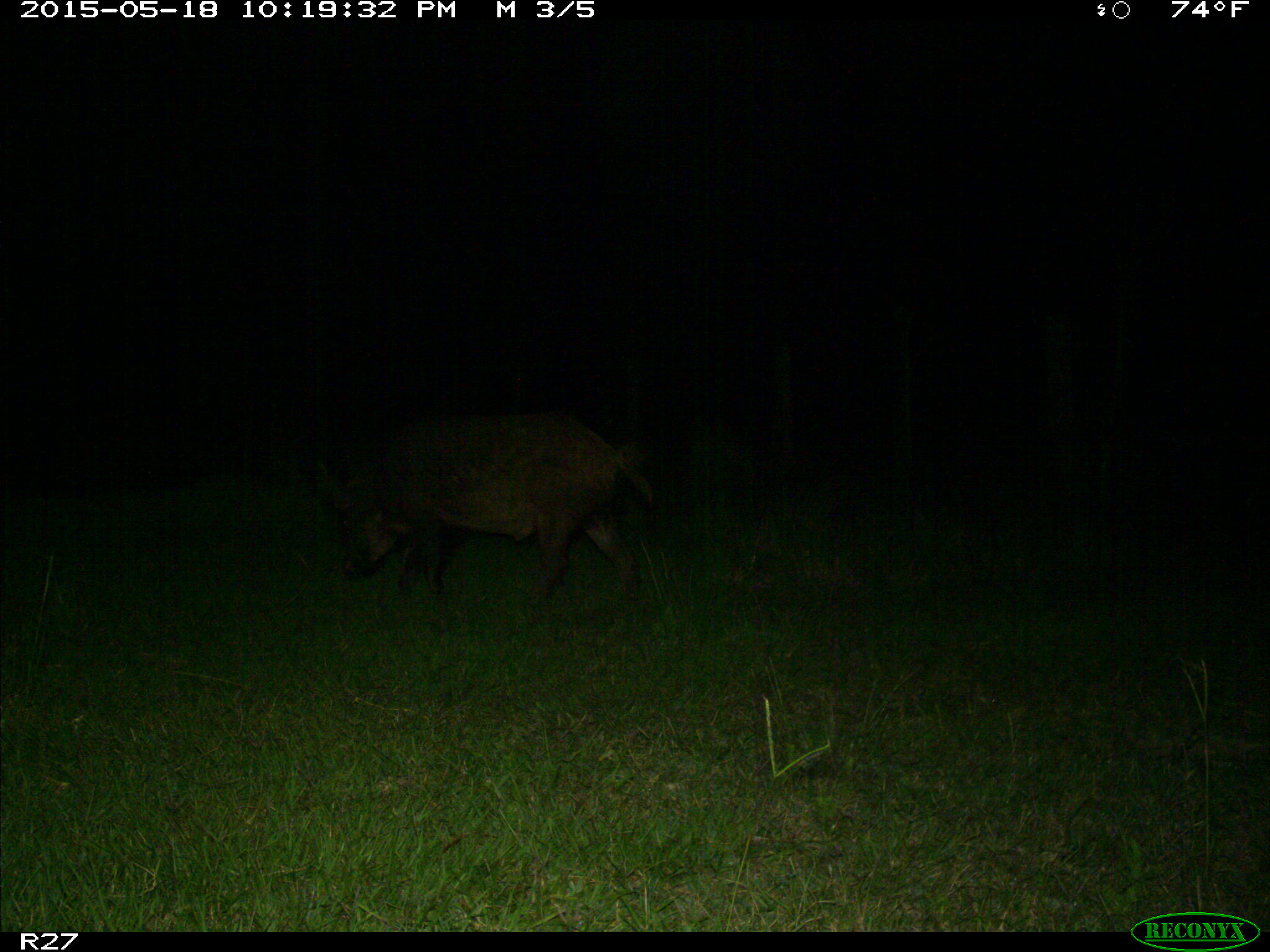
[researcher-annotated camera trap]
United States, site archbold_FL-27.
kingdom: Animalia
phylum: Chordata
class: Mammalia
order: Artiodactyla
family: Suidae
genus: Sus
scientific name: Sus scrofa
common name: wild boar